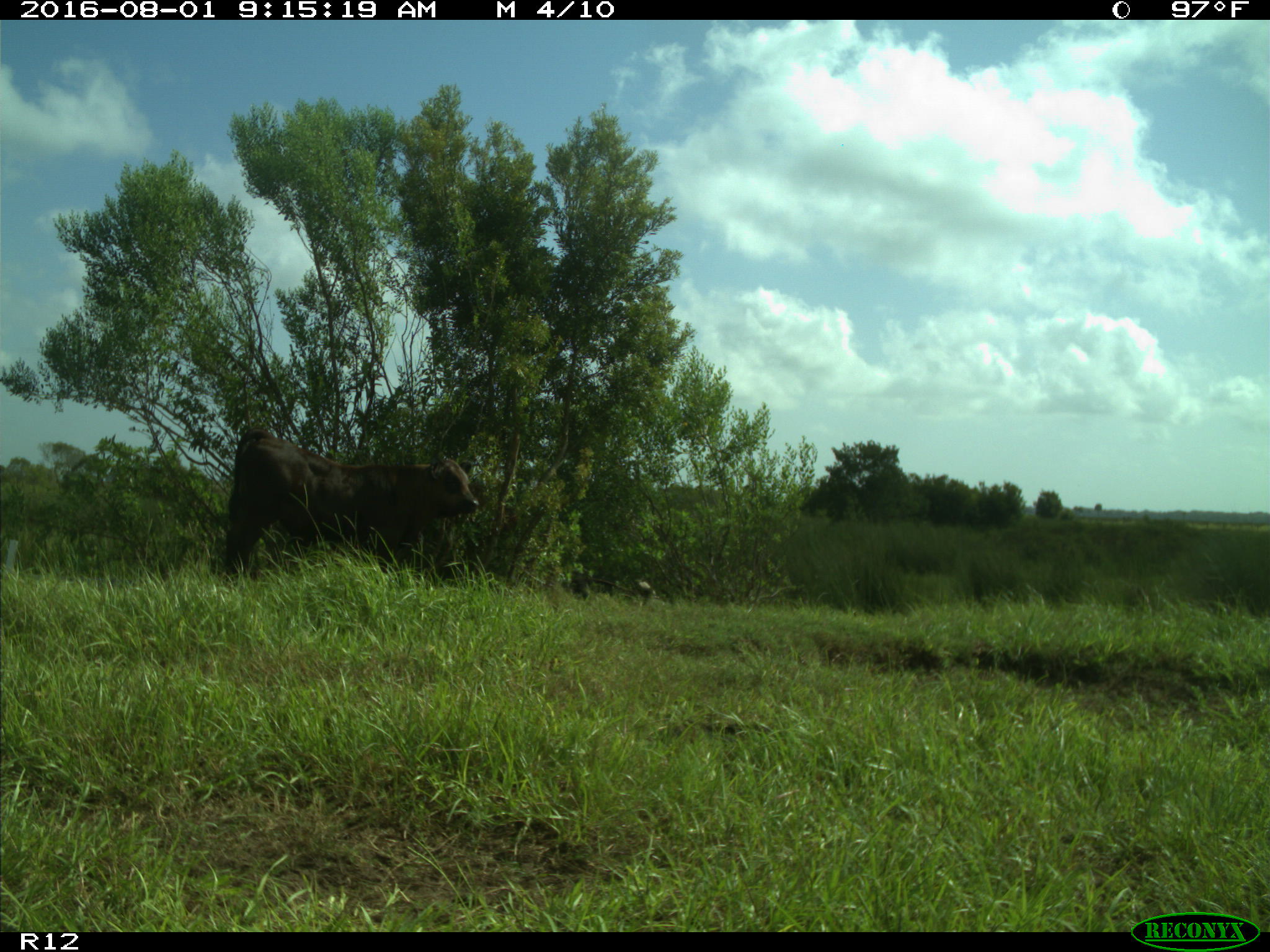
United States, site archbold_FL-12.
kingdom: Animalia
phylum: Chordata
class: Mammalia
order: Artiodactyla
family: Bovidae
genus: Bos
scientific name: Bos taurus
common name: domestic cow